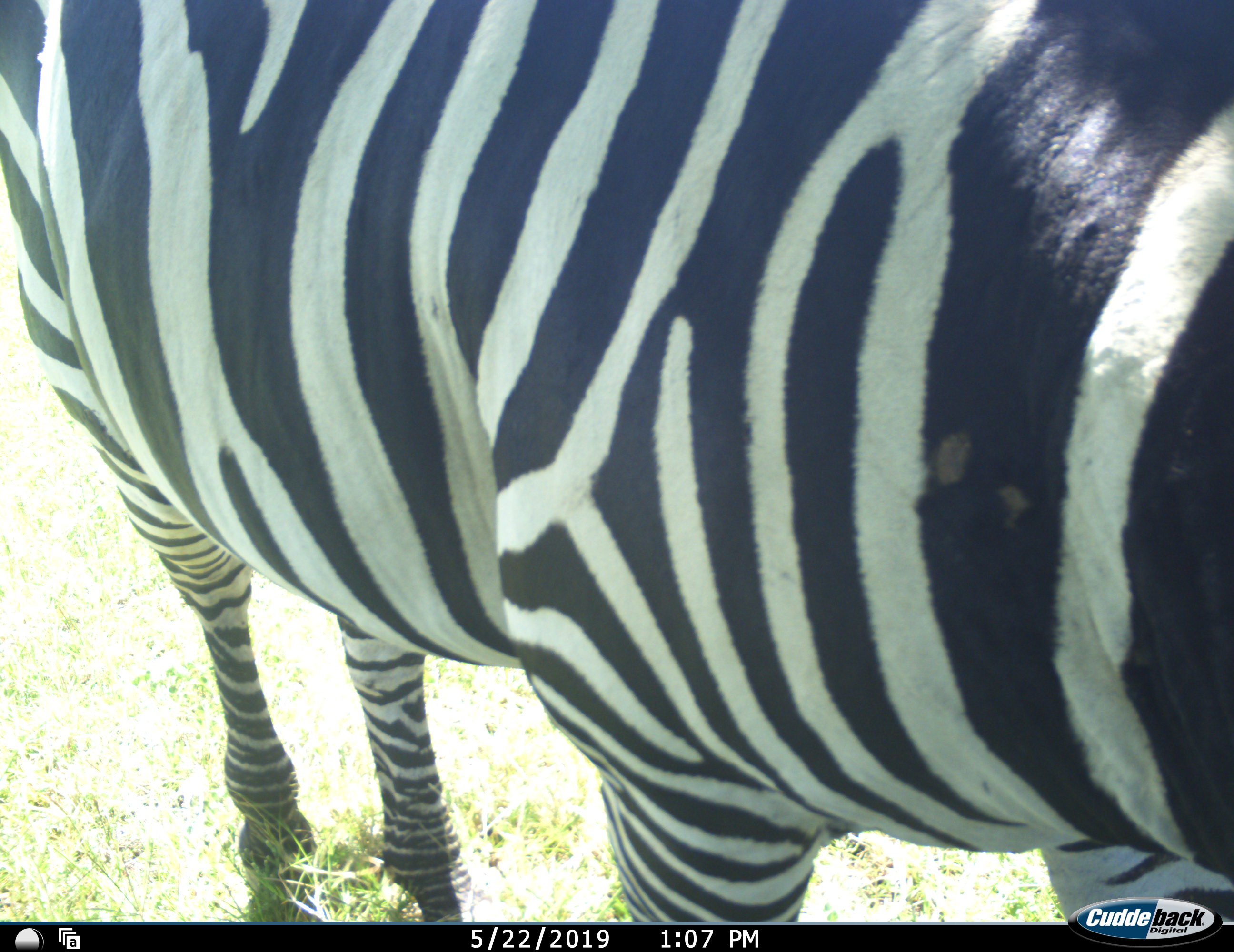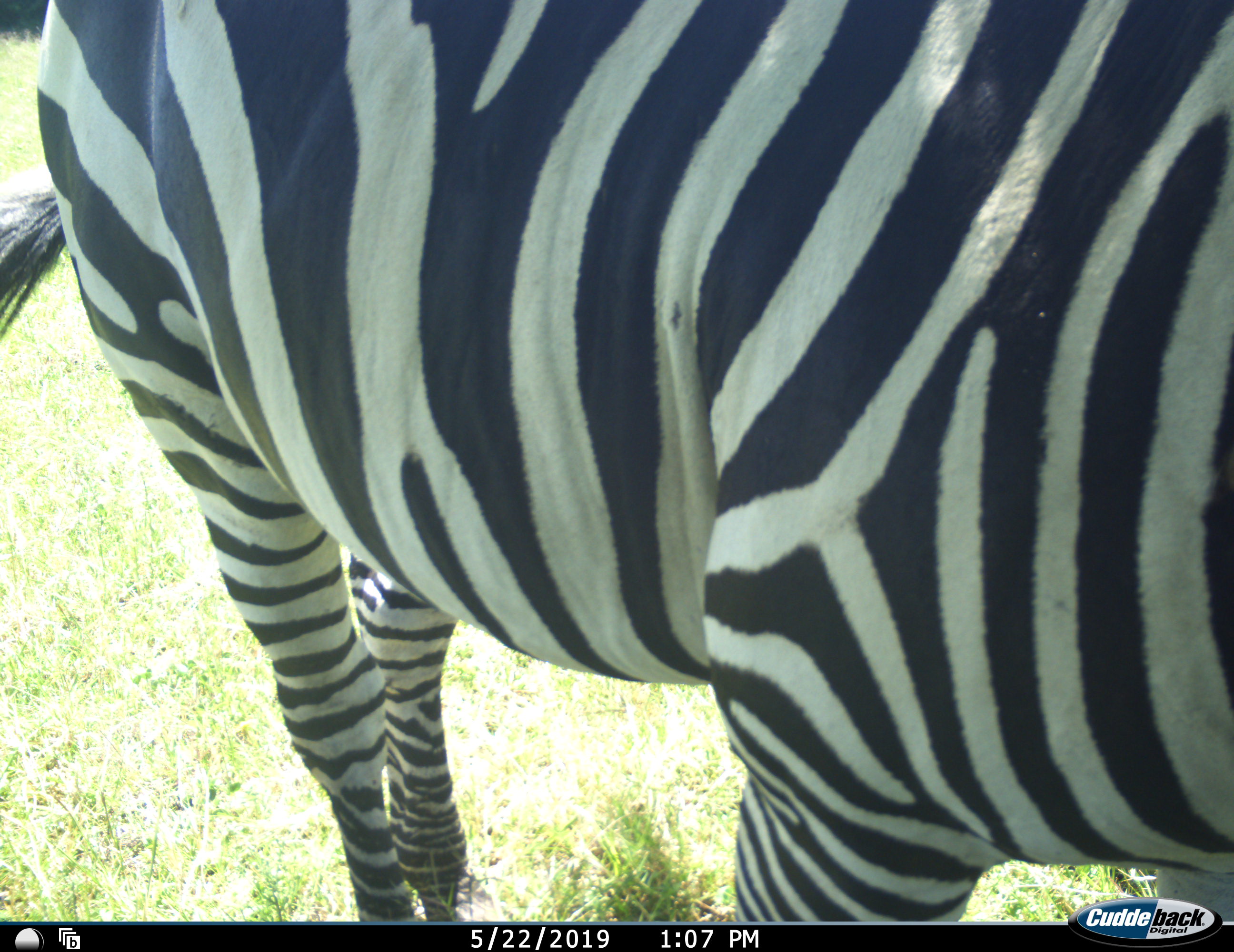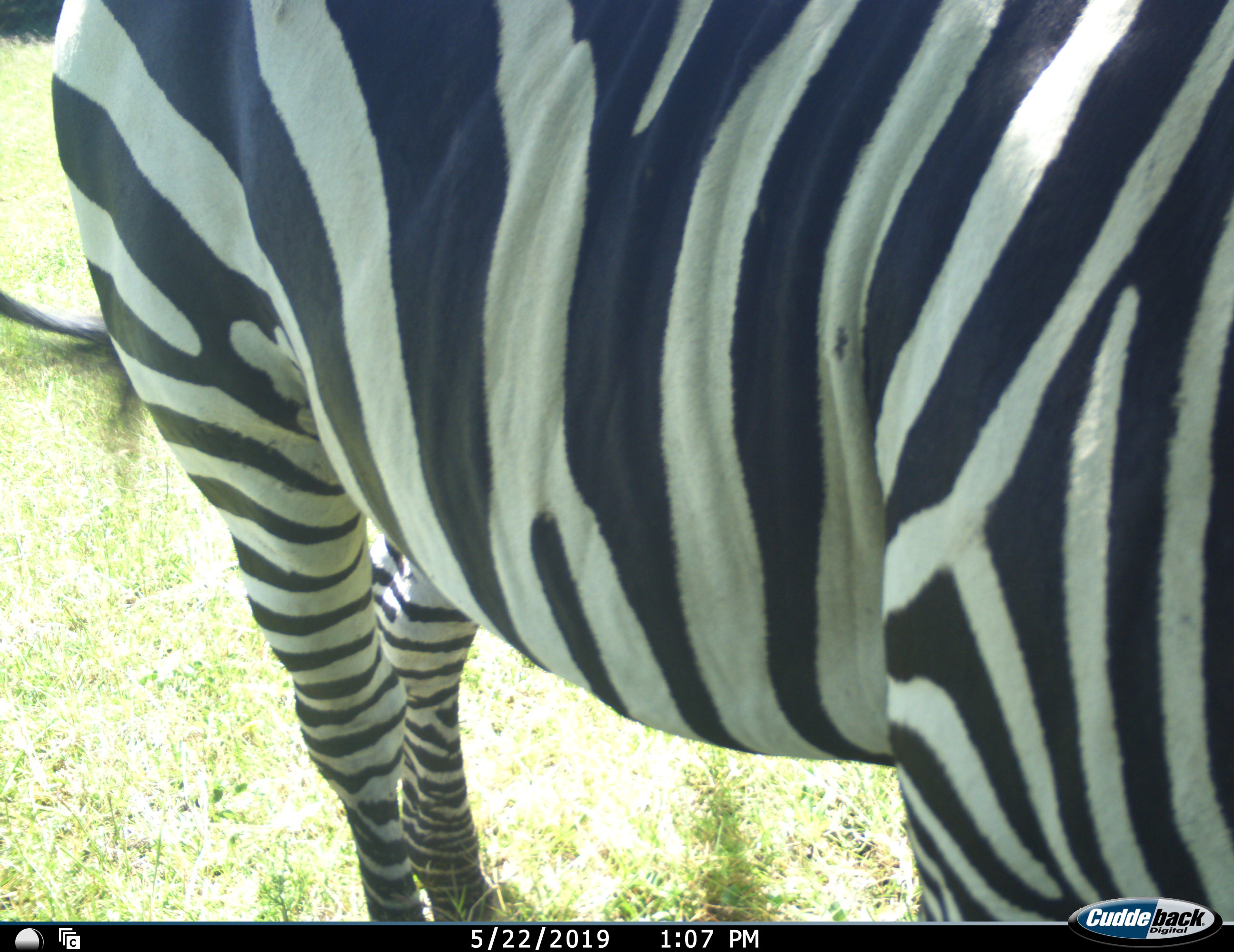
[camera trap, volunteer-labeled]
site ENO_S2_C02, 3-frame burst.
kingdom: Animalia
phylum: Chordata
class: Mammalia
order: Perissodactyla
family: Equidae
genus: Equus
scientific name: Equus quagga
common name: plains zebra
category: zebraplains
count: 1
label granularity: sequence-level